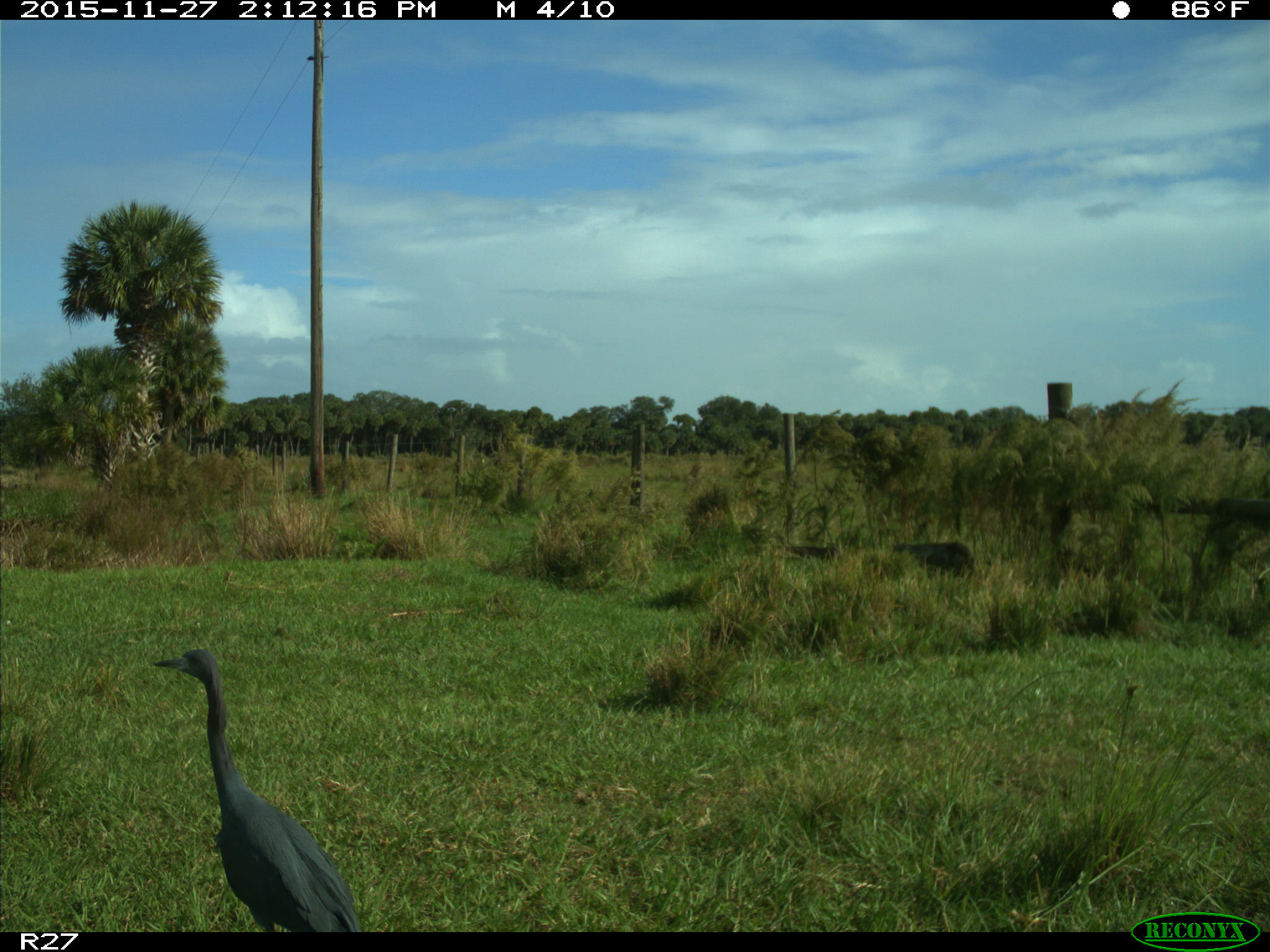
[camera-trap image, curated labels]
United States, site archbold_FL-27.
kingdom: Animalia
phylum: Chordata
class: Aves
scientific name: Aves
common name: birds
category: unidentified bird